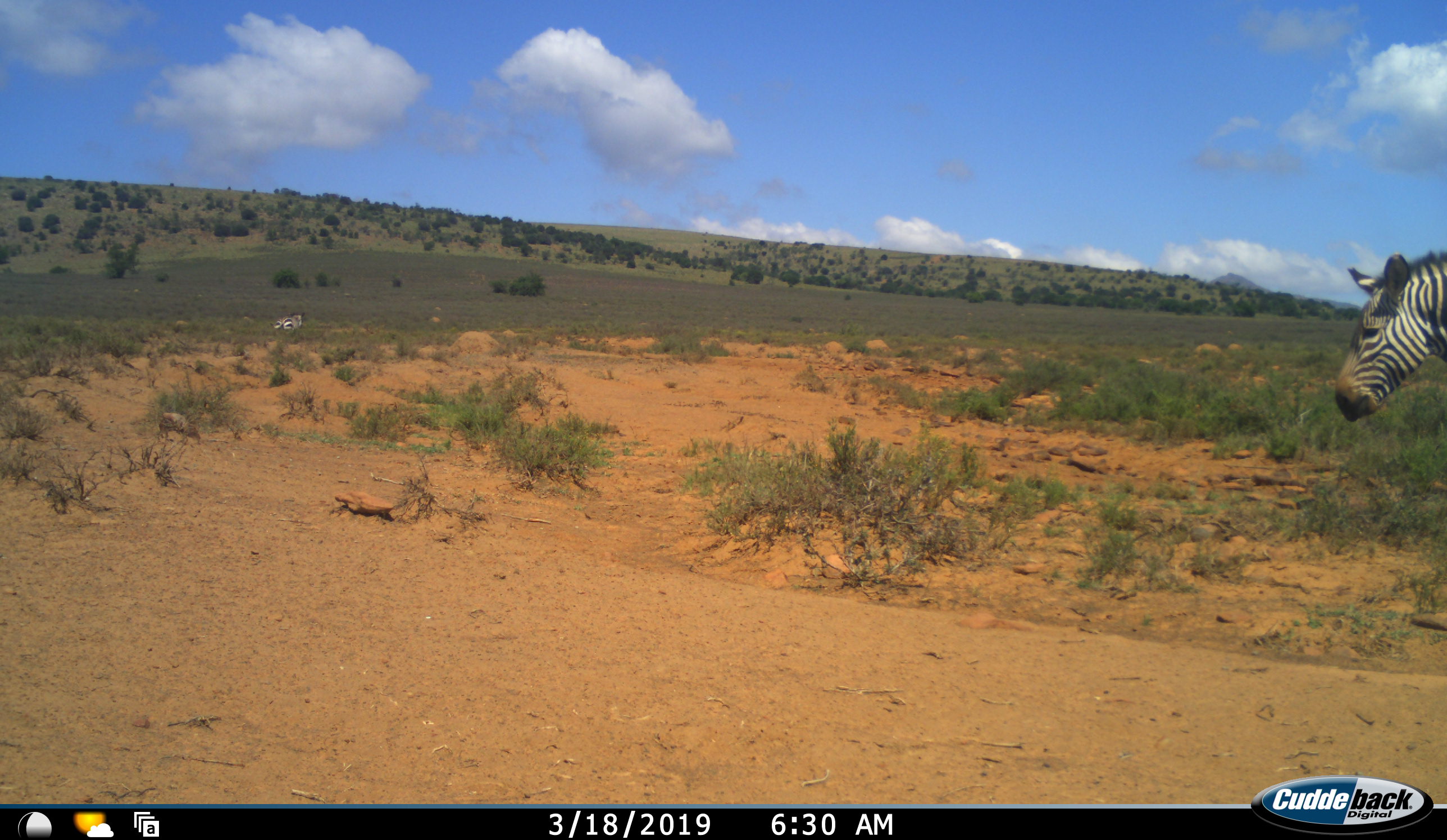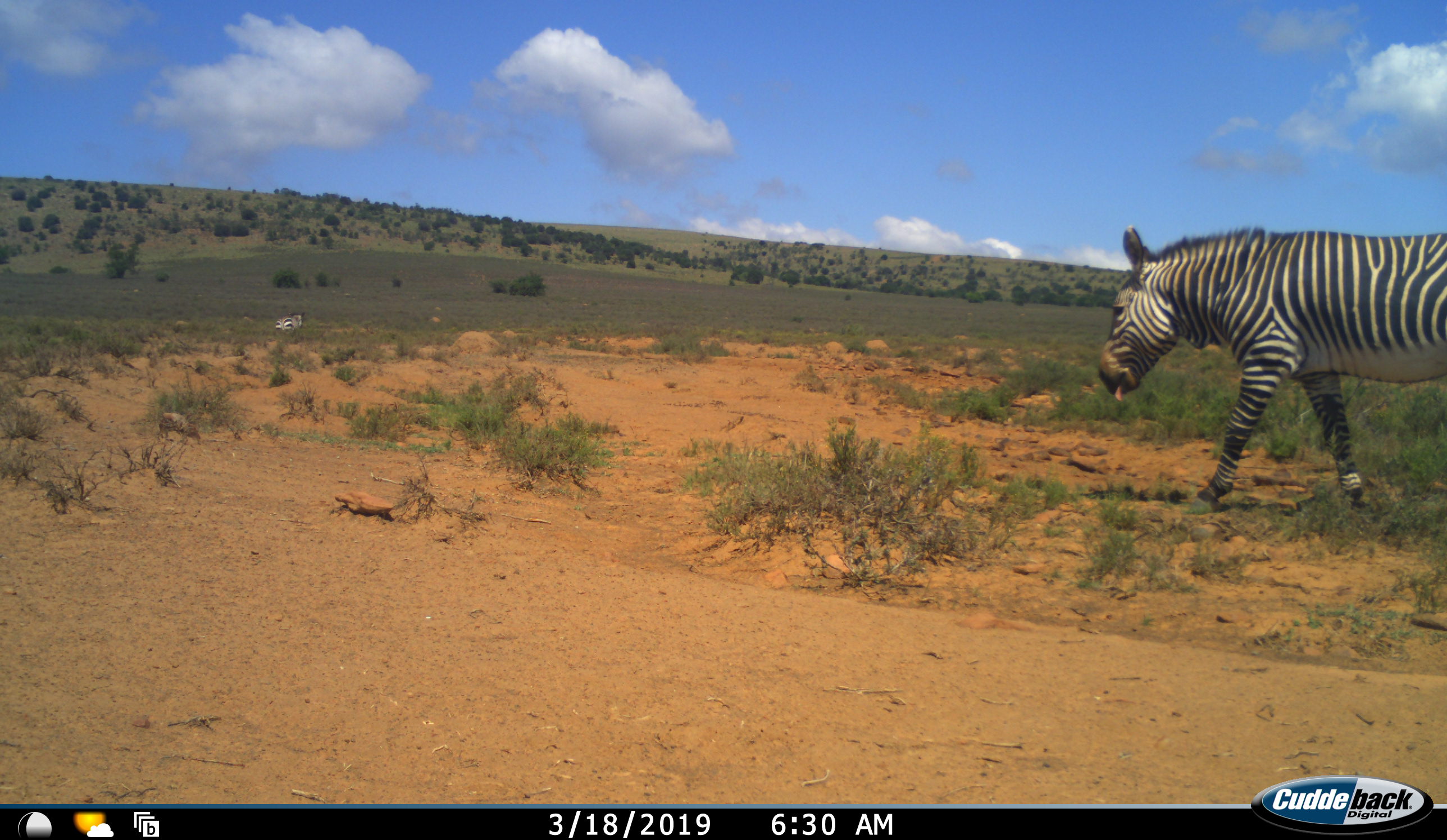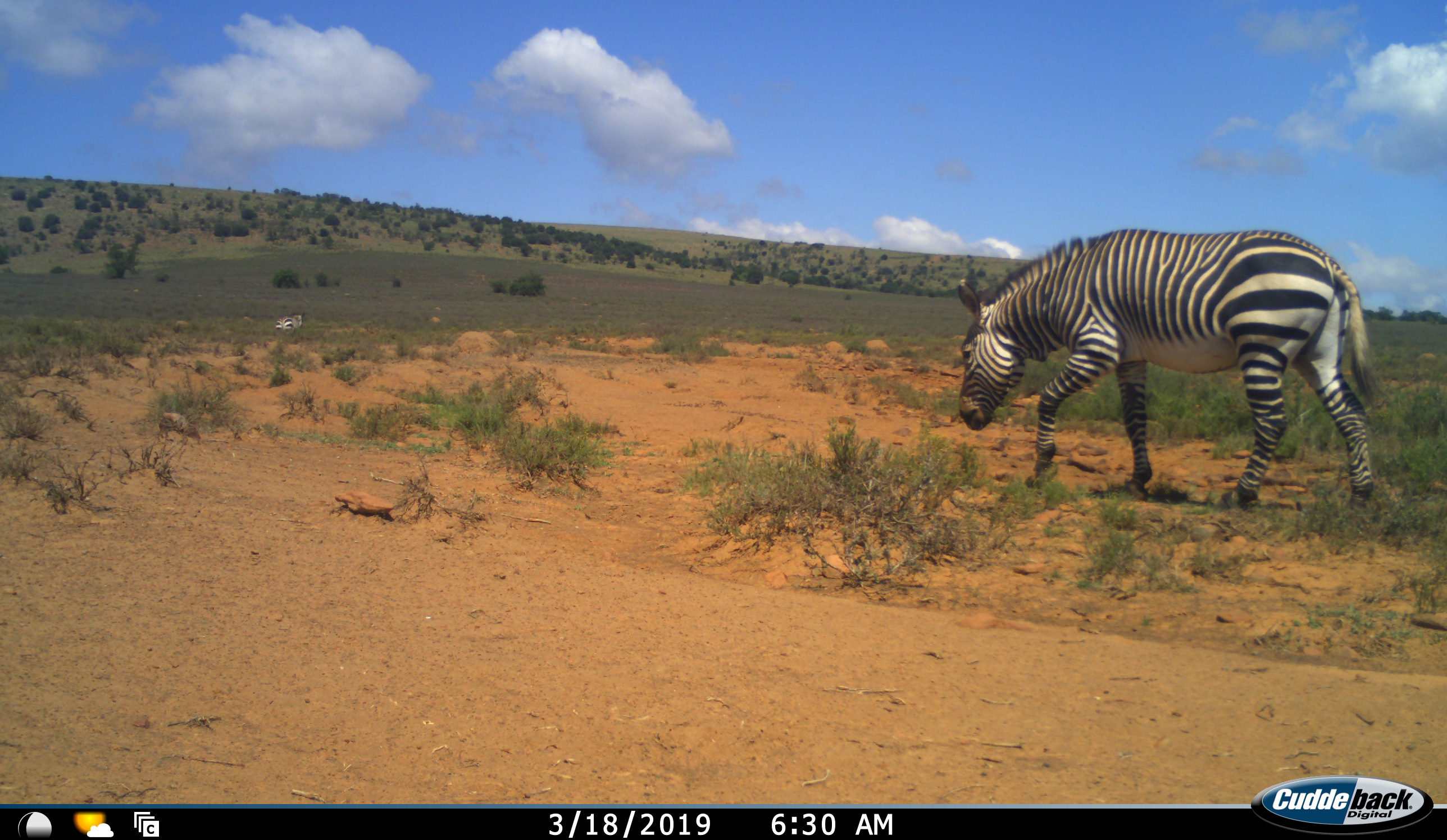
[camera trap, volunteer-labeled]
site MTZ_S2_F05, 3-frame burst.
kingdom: Animalia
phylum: Chordata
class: Mammalia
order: Perissodactyla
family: Equidae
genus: Equus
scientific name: Equus zebra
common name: mountain zebra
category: zebramountain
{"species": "zebramountain (mountain zebra) (Equus zebra)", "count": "2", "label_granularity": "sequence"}